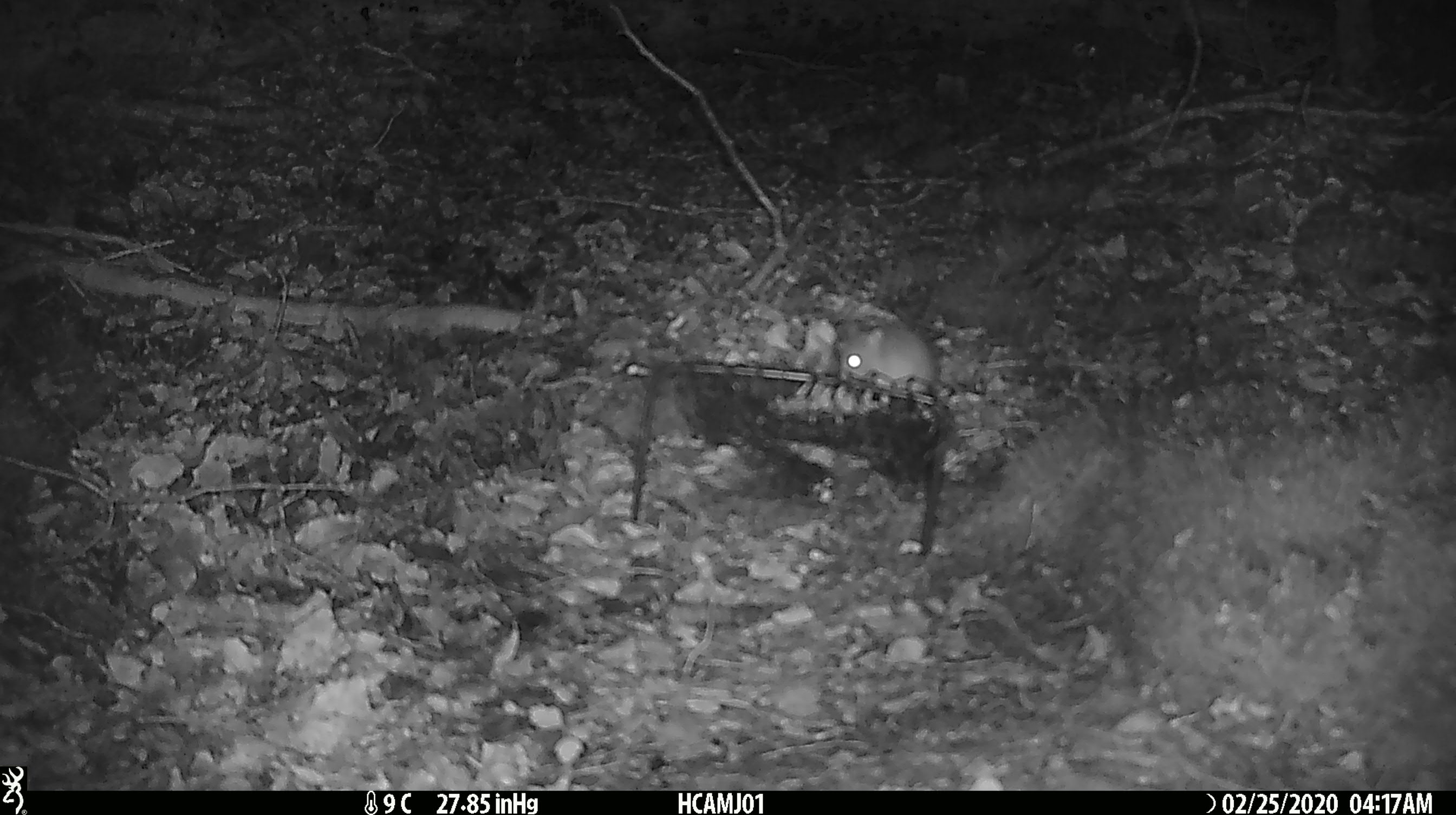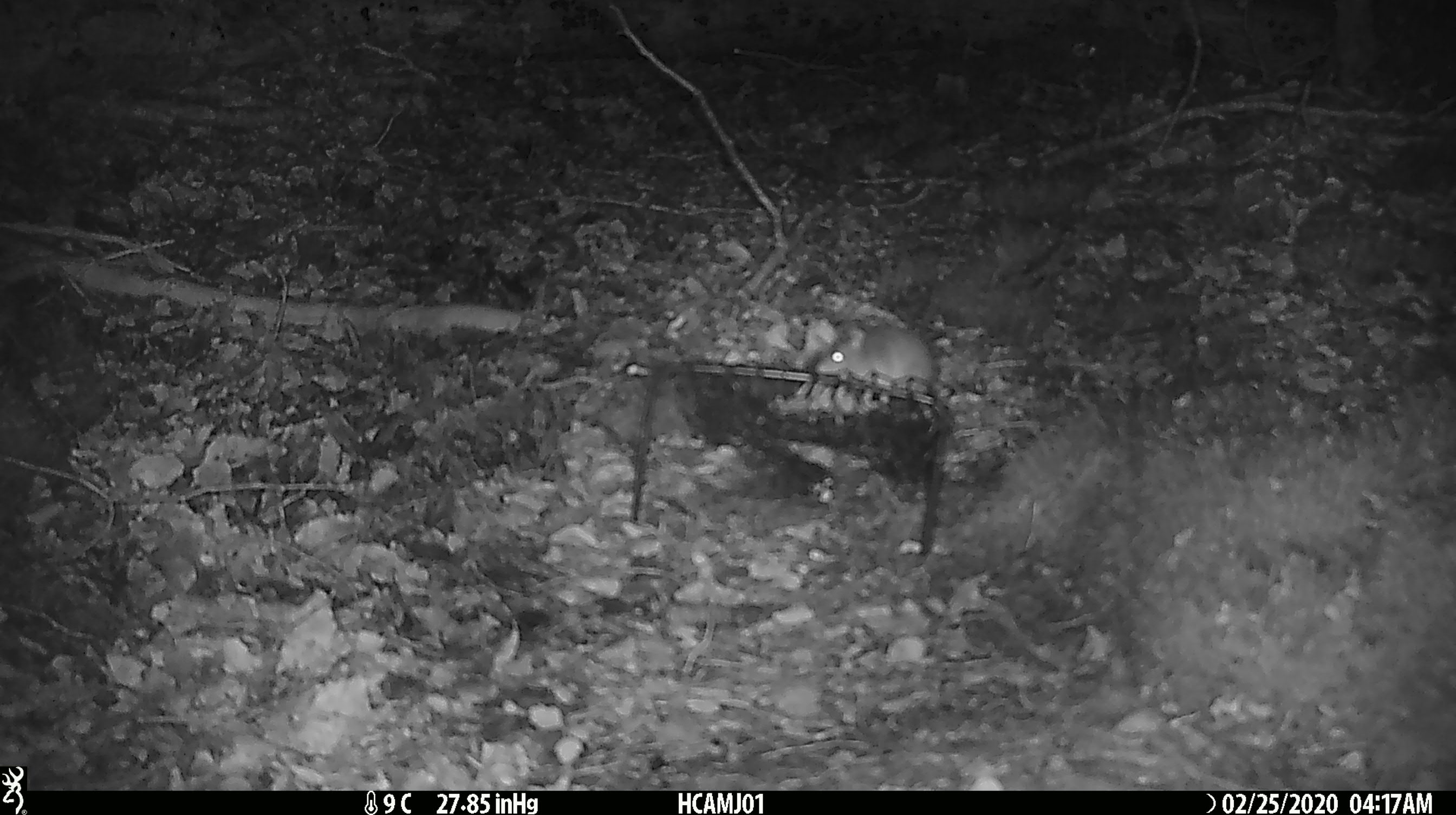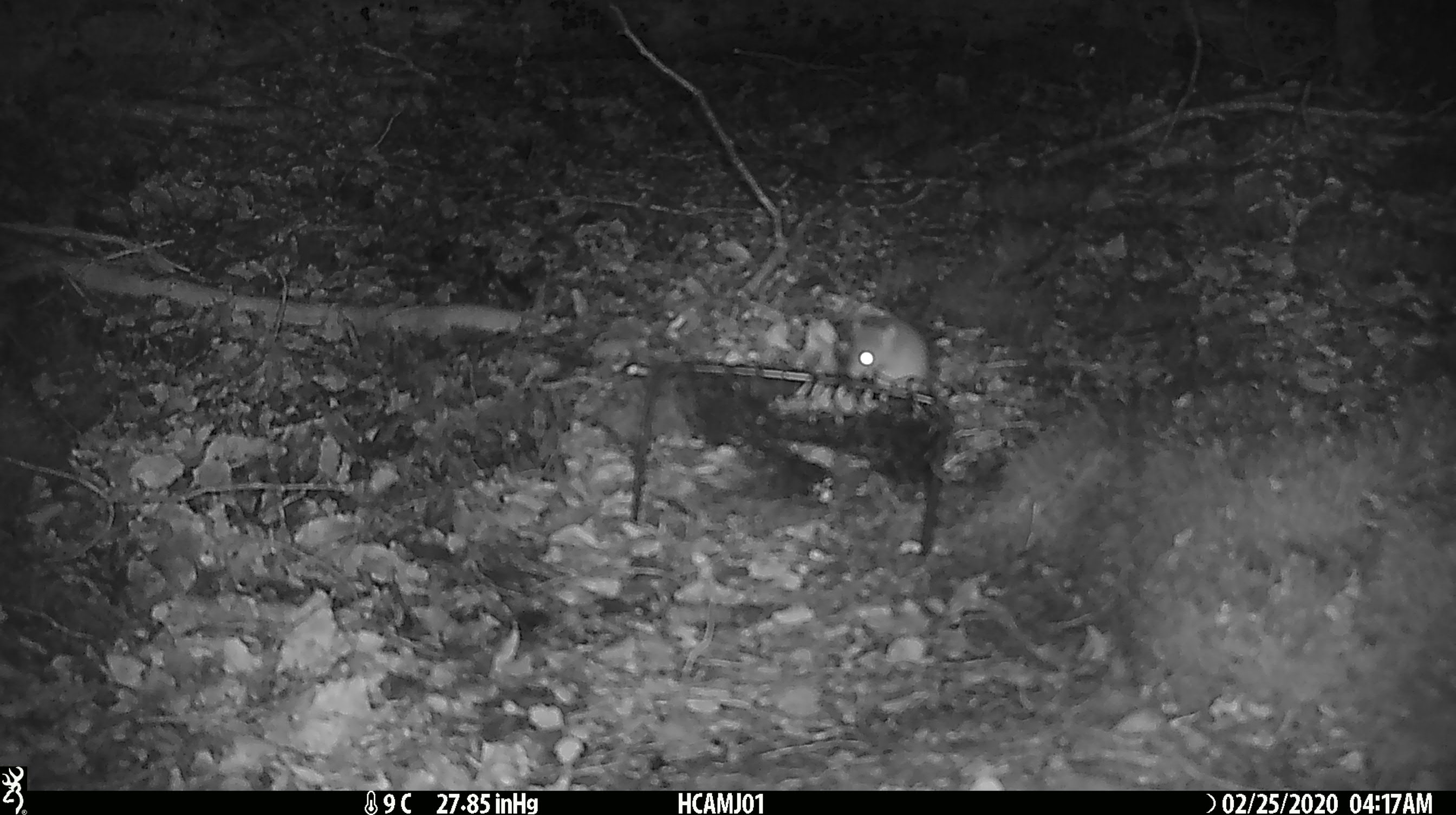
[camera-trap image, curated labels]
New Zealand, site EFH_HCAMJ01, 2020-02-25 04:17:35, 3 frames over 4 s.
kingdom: Animalia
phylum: Chordata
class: Mammalia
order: Rodentia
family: Muridae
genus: Mus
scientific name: Mus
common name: mouse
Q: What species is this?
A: Mouse (Mus).